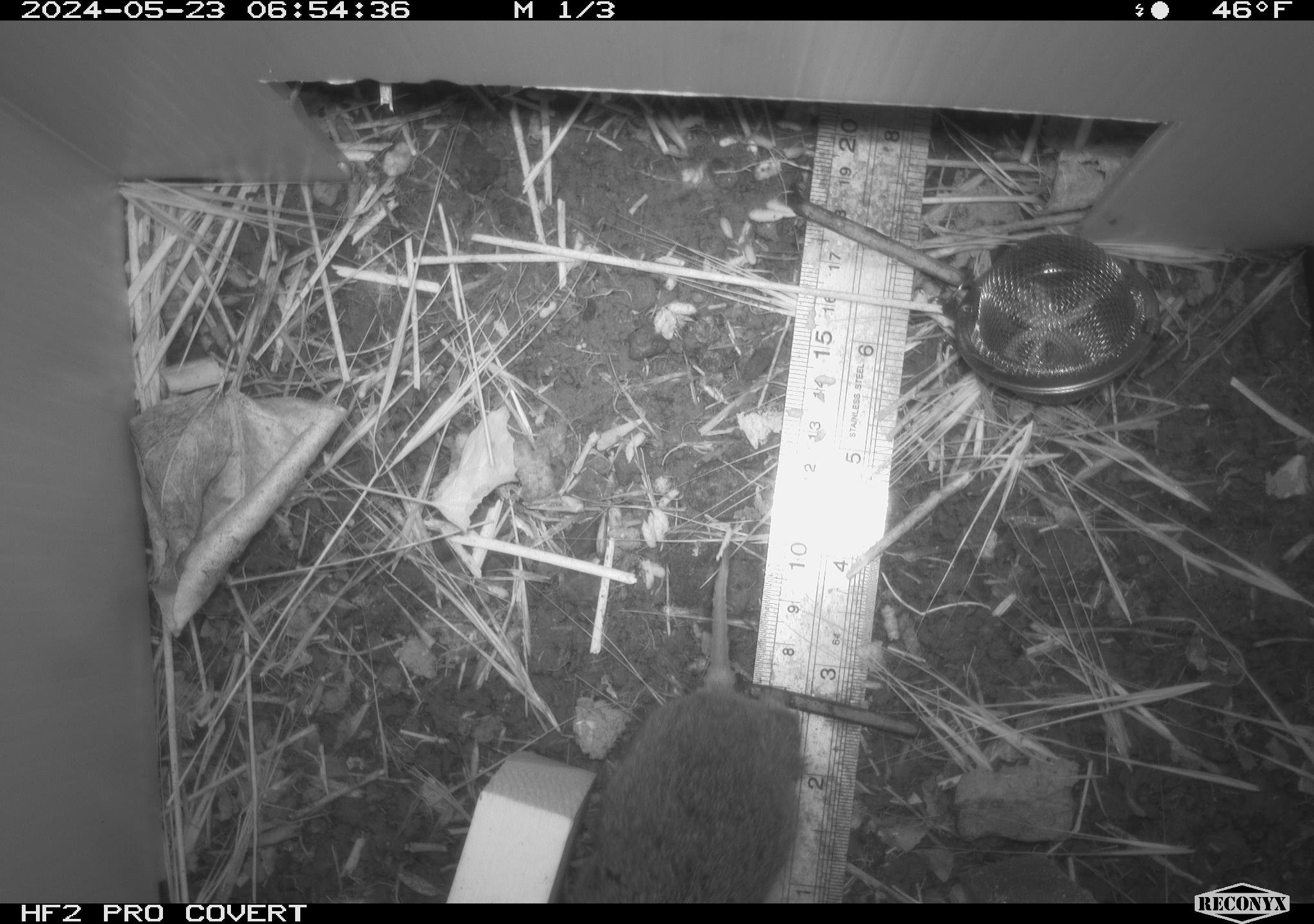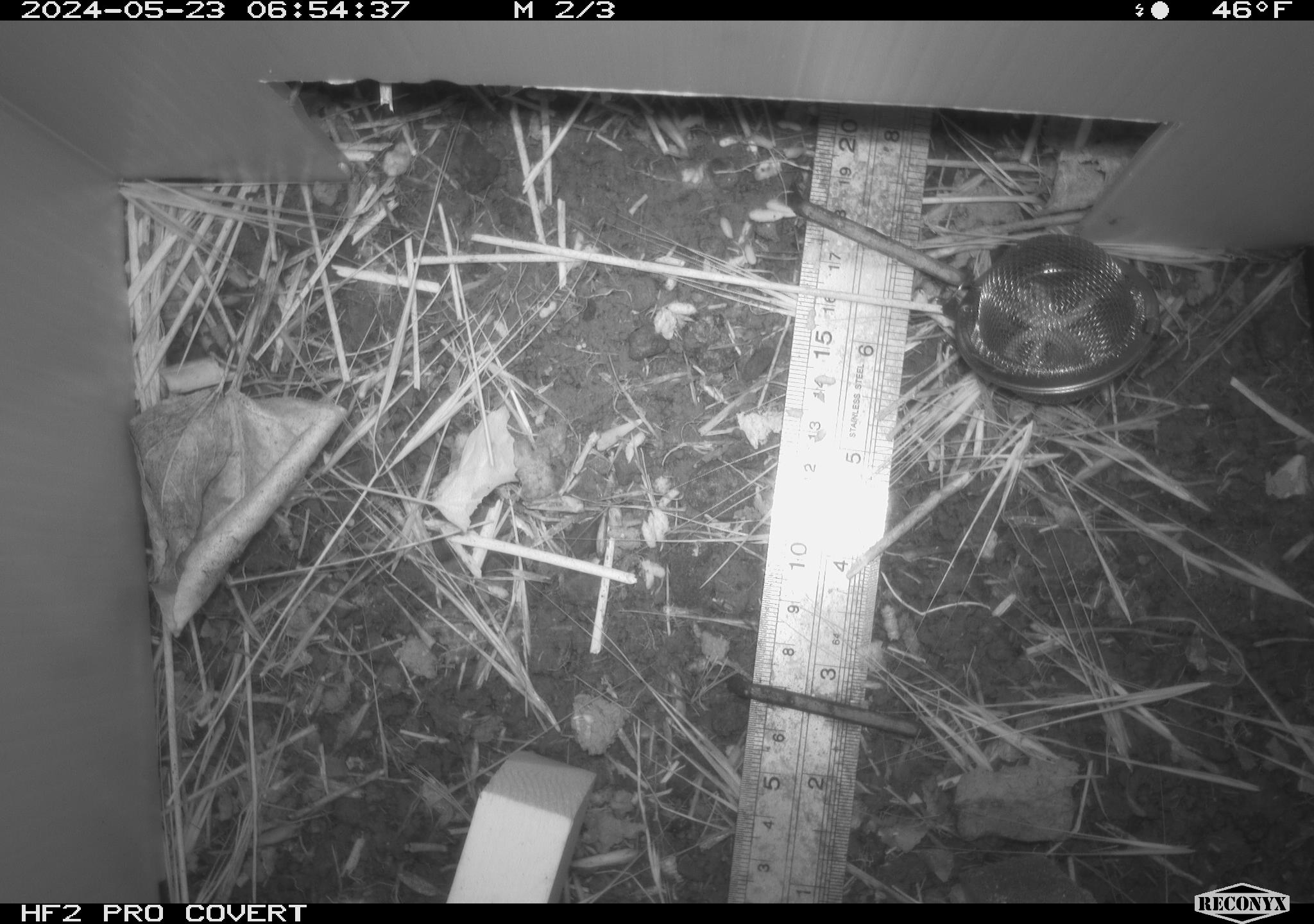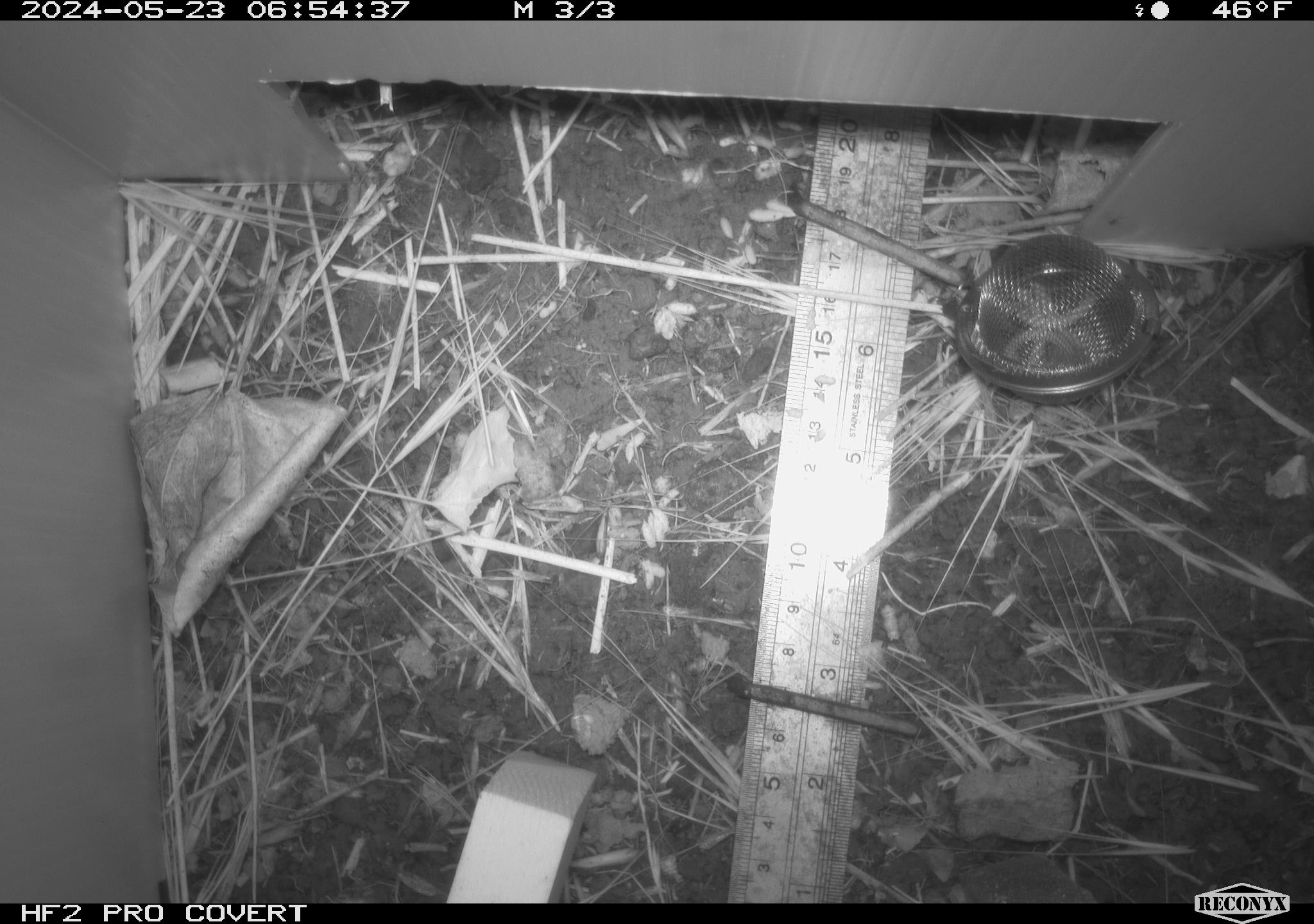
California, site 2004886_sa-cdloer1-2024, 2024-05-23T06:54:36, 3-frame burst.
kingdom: Animalia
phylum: Chordata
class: Mammalia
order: Rodentia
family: Cricetidae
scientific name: Arvicolinae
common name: voles, lemmings, and muskrats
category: arvicolinae subfamily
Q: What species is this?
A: Arvicolinae subfamily (voles, lemmings, and muskrats) (Arvicolinae).